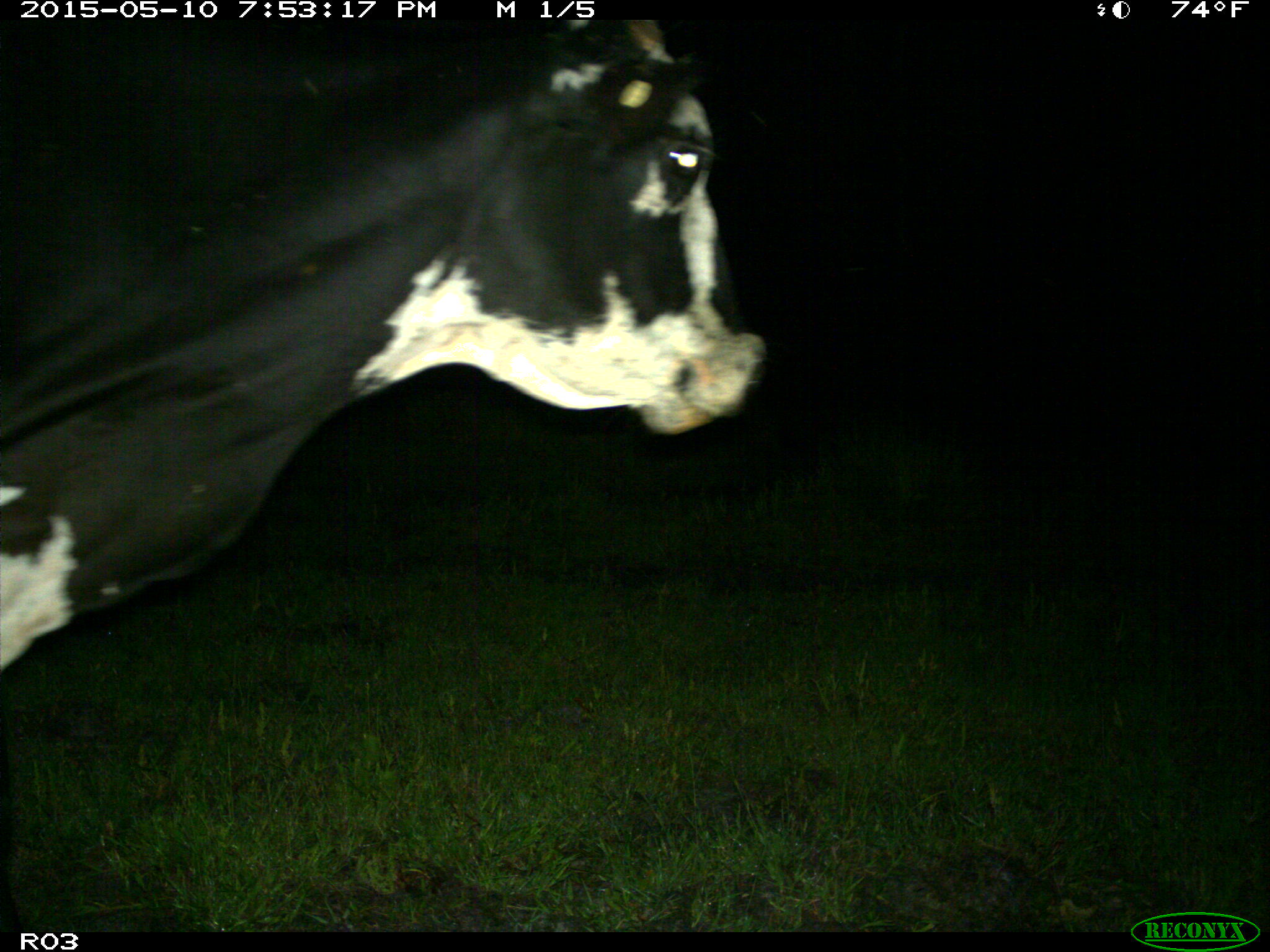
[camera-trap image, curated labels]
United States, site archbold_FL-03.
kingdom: Animalia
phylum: Chordata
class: Mammalia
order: Artiodactyla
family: Bovidae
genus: Bos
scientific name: Bos taurus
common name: domestic cow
Bos taurus (domestic cow).